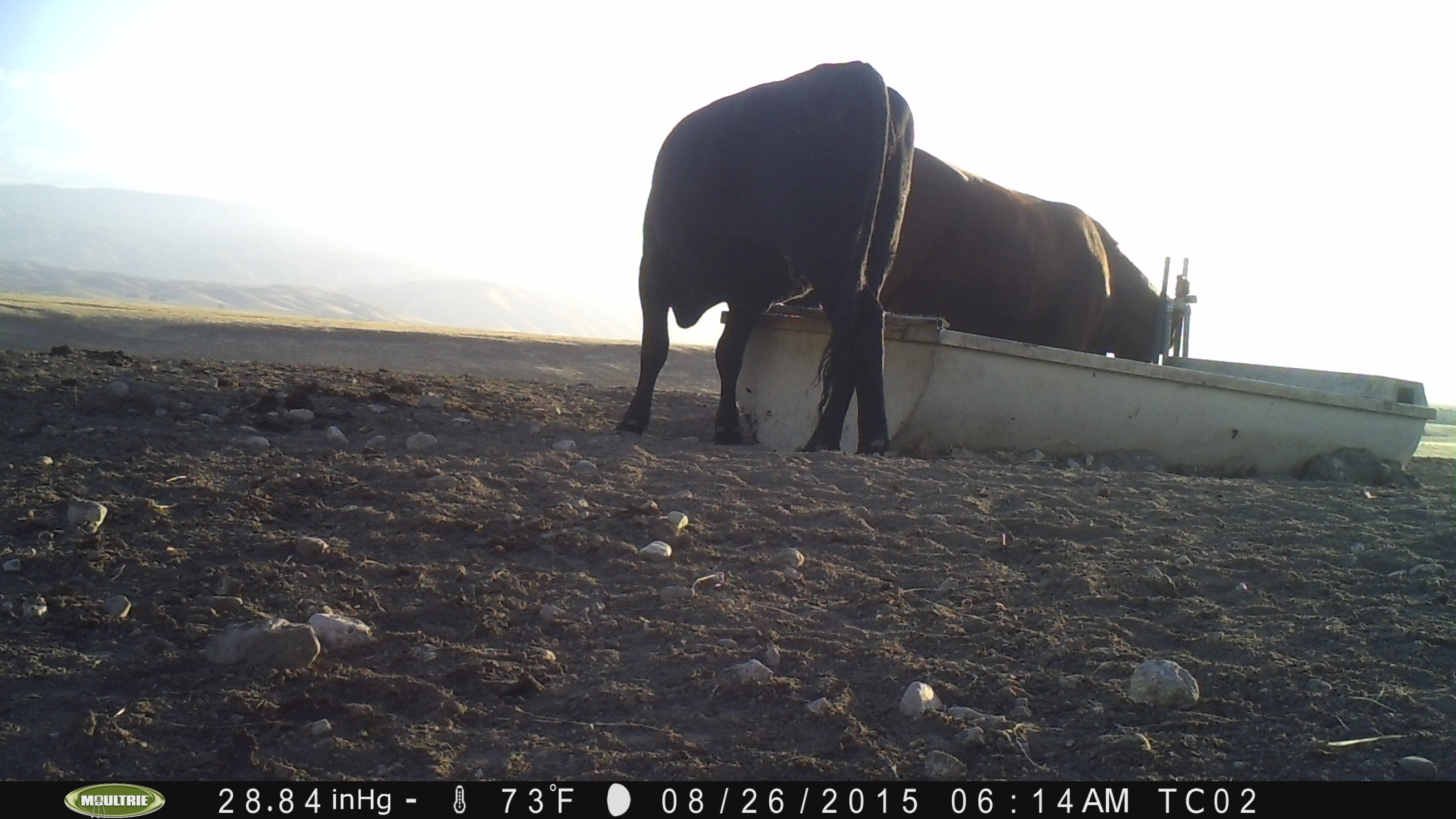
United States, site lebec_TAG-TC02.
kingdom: Animalia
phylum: Chordata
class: Mammalia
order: Artiodactyla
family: Bovidae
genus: Bos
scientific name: Bos taurus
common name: domestic cow